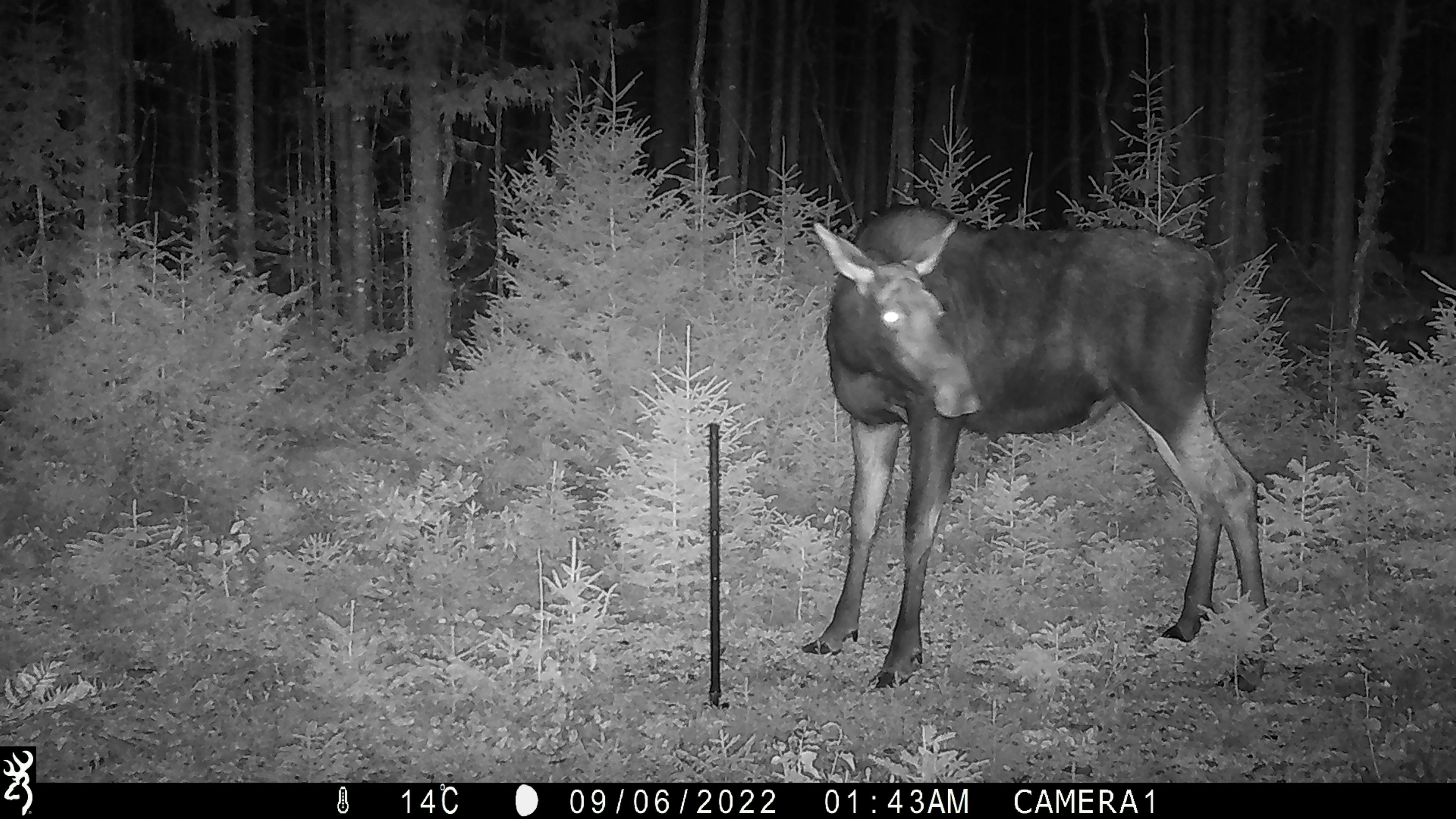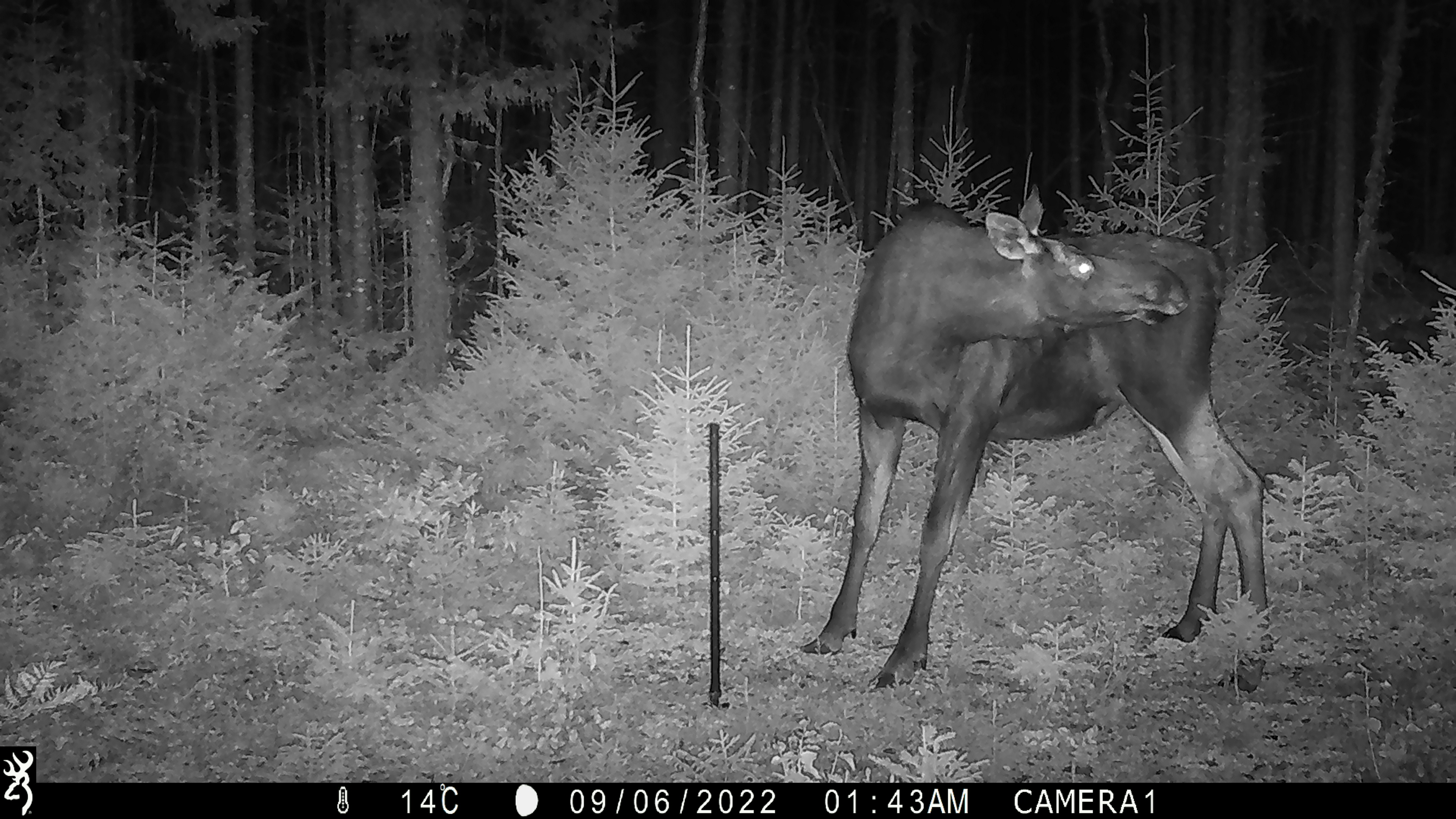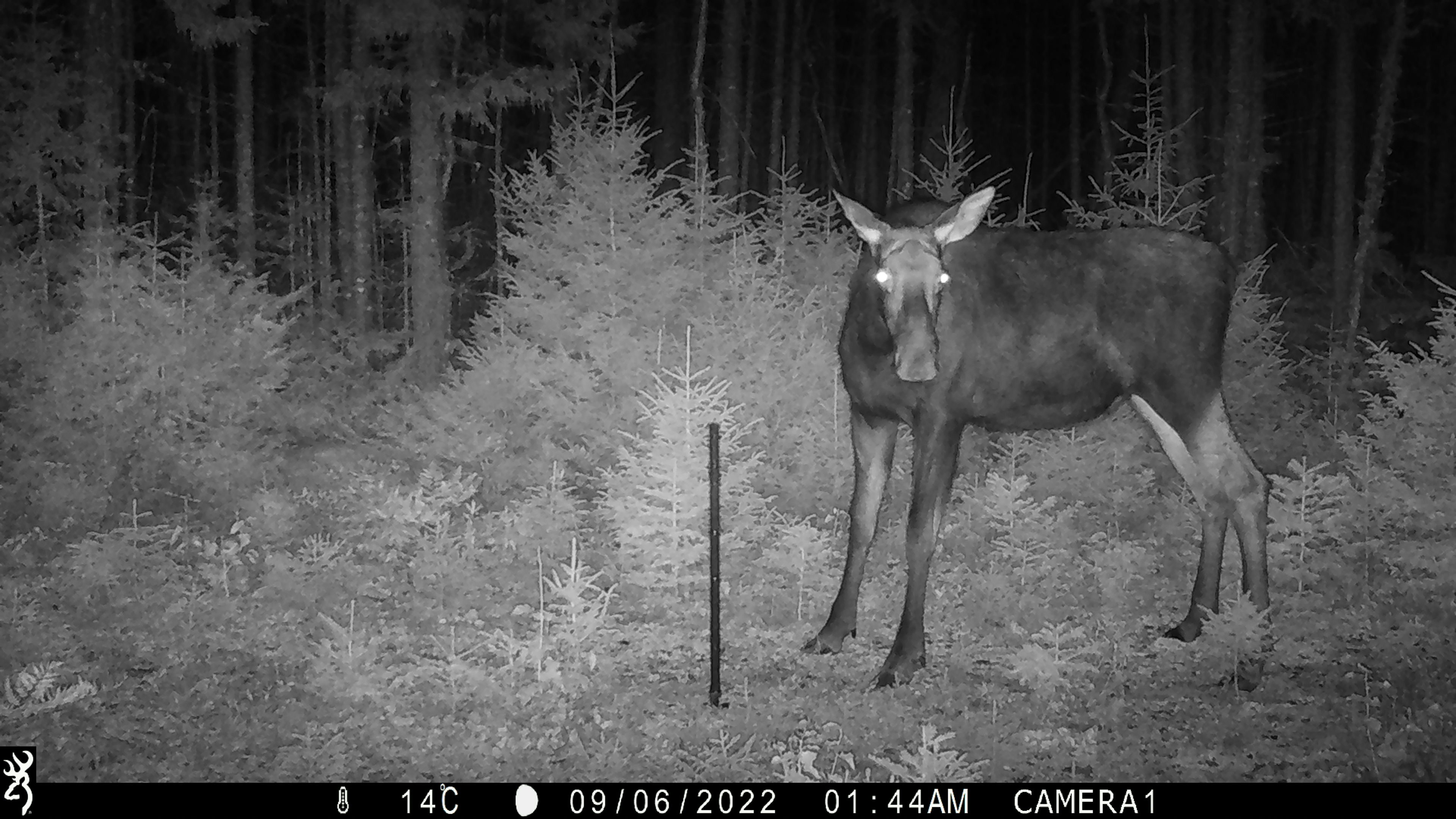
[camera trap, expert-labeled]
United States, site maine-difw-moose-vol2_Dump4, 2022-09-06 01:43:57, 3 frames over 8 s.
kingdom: Animalia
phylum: Chordata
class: Mammalia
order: Artiodactyla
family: Cervidae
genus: Alces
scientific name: Alces alces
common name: moose